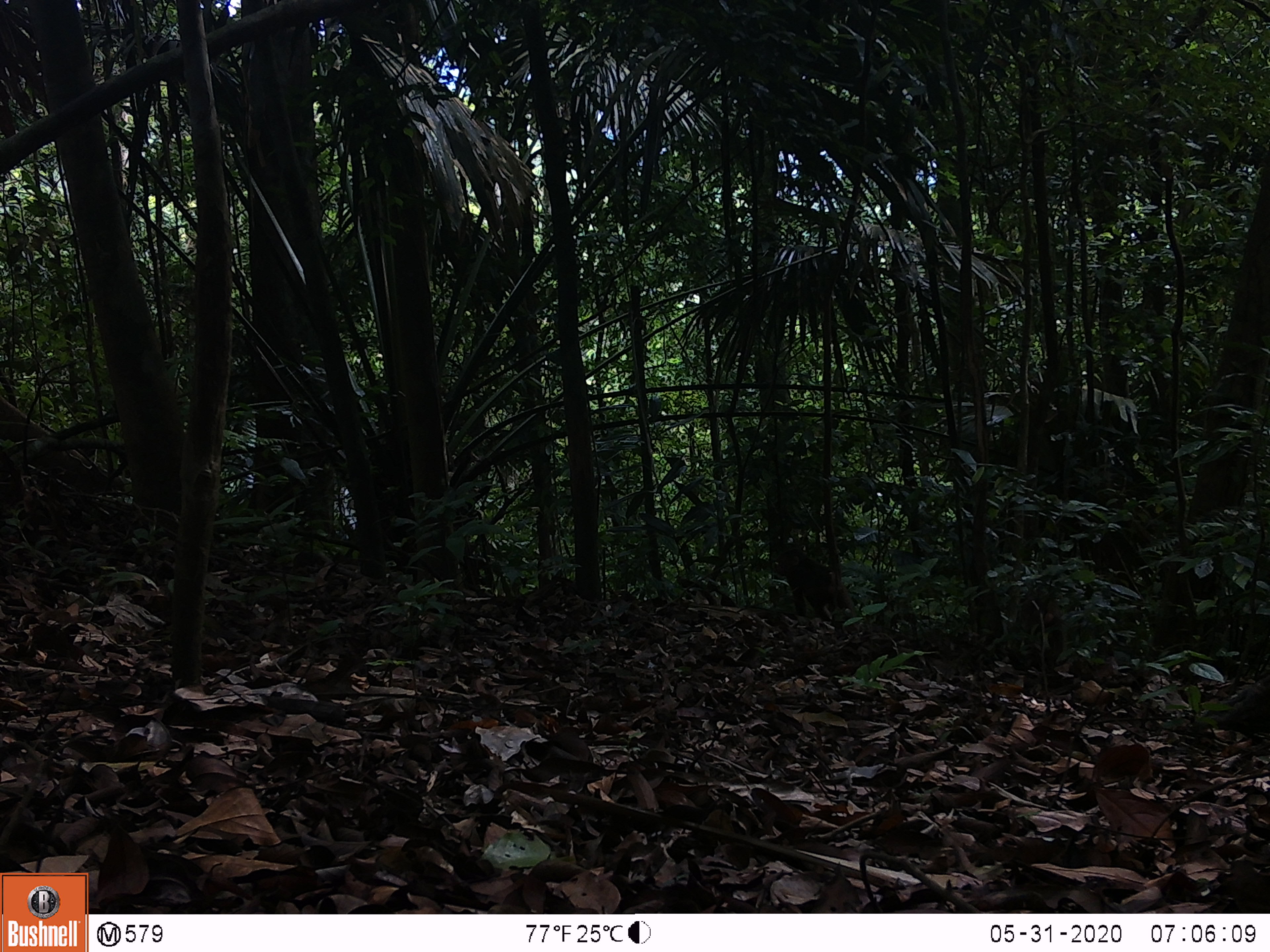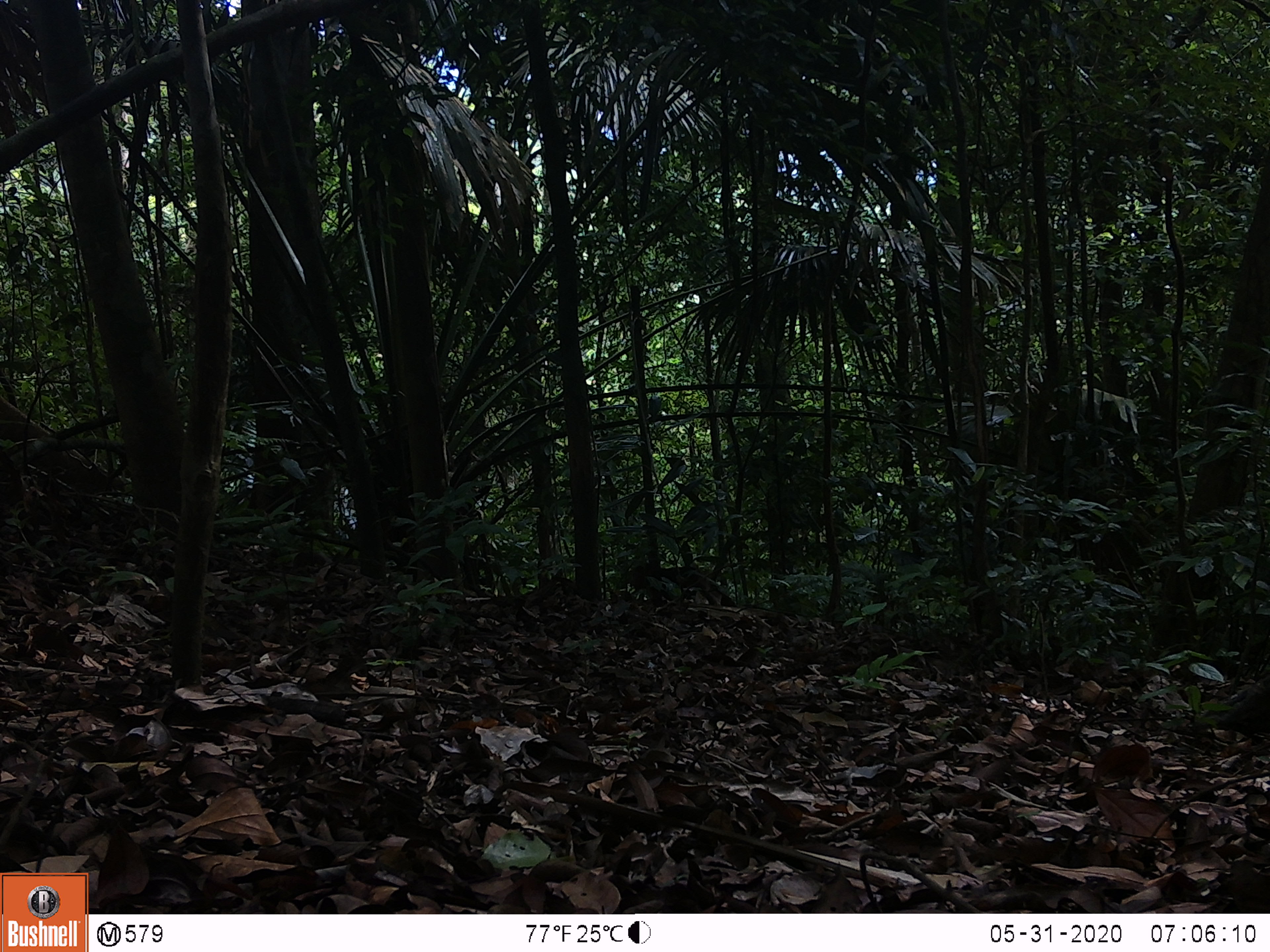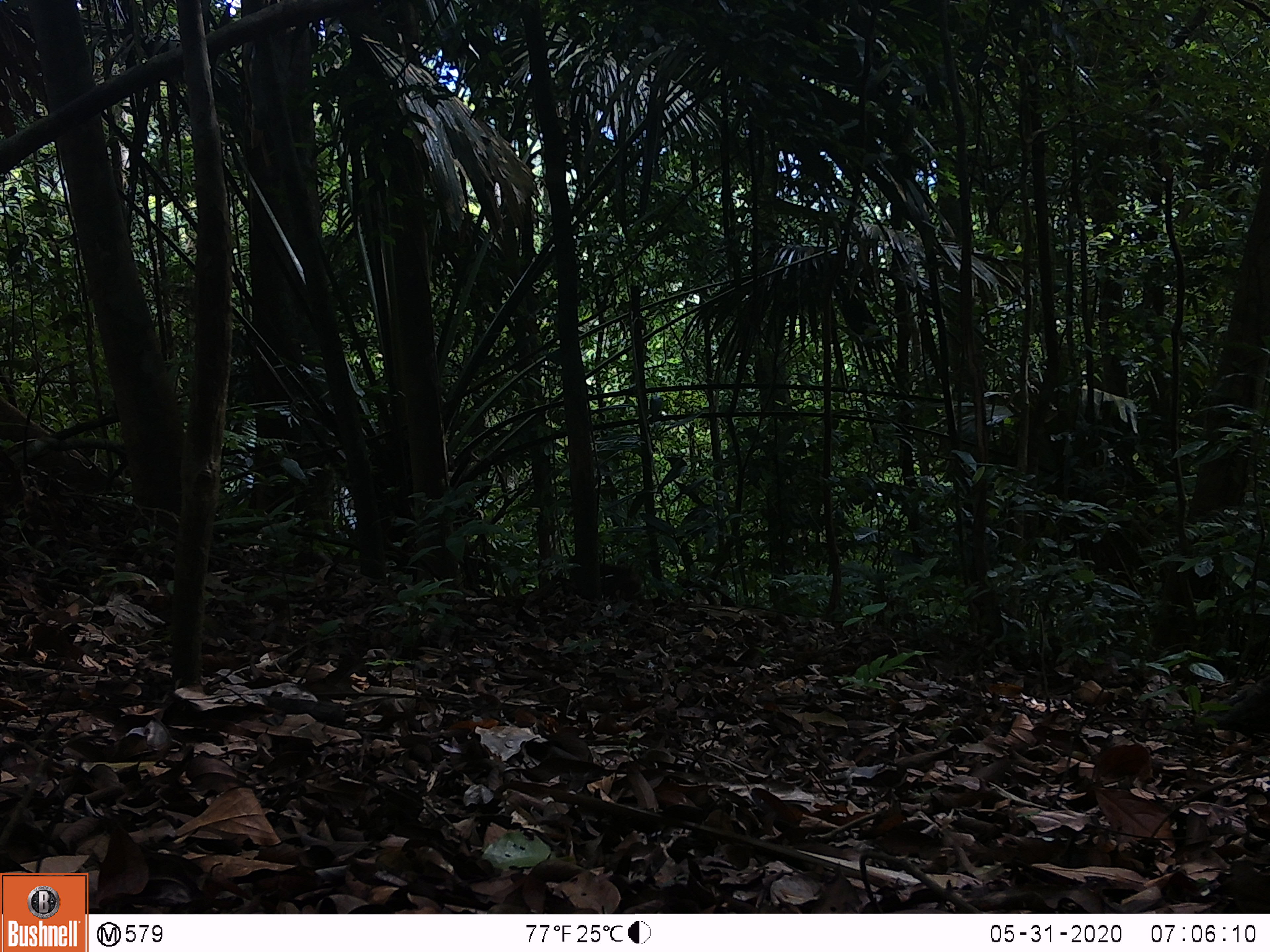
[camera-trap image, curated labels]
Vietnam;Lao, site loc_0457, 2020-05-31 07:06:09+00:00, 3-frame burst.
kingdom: Animalia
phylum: Chordata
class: Mammalia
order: Primates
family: Cercopithecidae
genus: Macaca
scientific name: Macaca arctoides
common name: stump-tailed macaque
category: stump tailed macaque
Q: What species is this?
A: Stump tailed macaque (stump-tailed macaque) (Macaca arctoides).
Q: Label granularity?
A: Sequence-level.